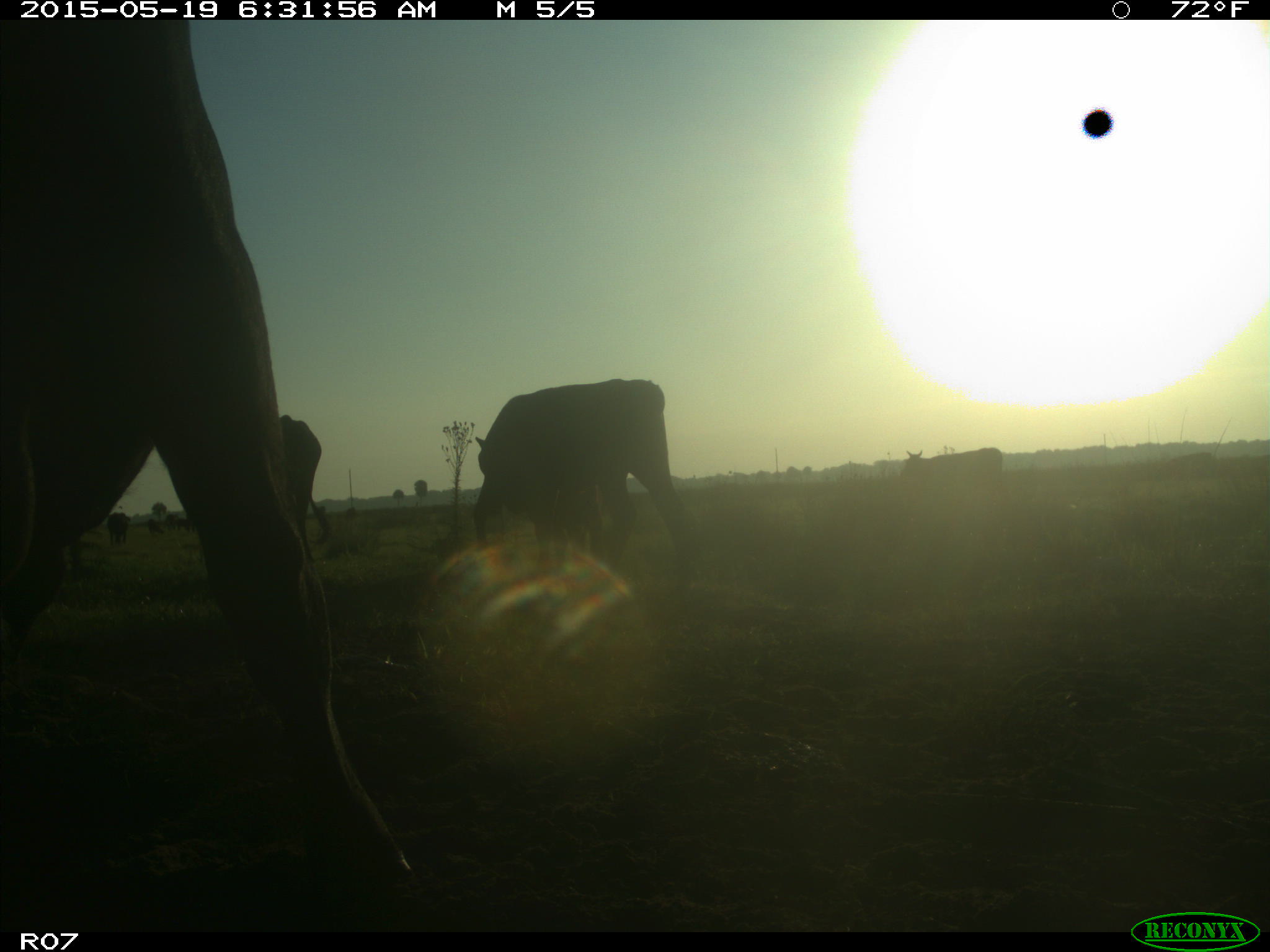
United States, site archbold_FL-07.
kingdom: Animalia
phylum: Chordata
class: Mammalia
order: Artiodactyla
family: Bovidae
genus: Bos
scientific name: Bos taurus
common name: domestic cow